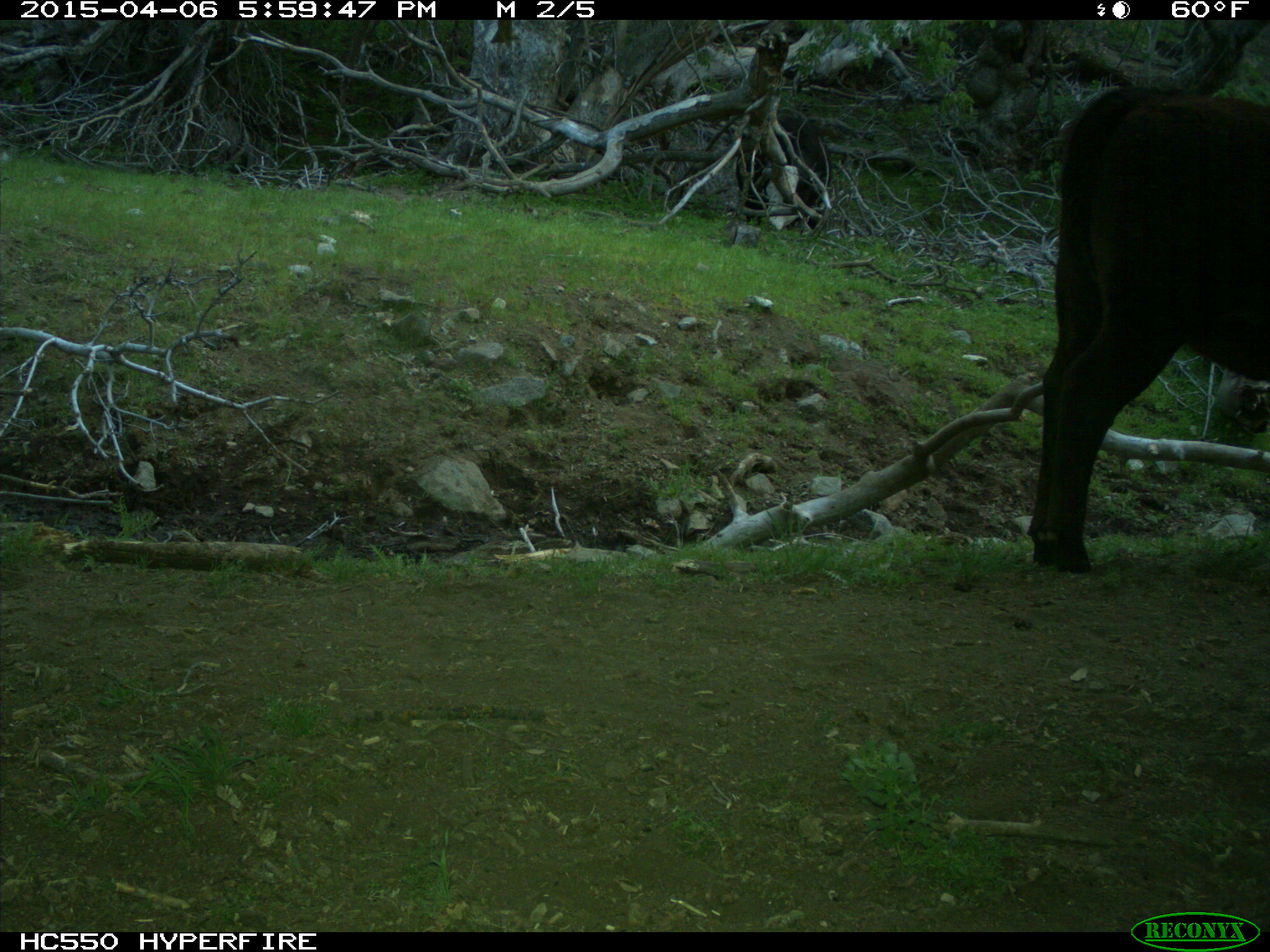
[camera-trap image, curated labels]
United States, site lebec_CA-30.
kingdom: Animalia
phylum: Chordata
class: Mammalia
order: Artiodactyla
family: Bovidae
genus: Bos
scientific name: Bos taurus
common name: domestic cow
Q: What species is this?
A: Bos taurus (domestic cow).